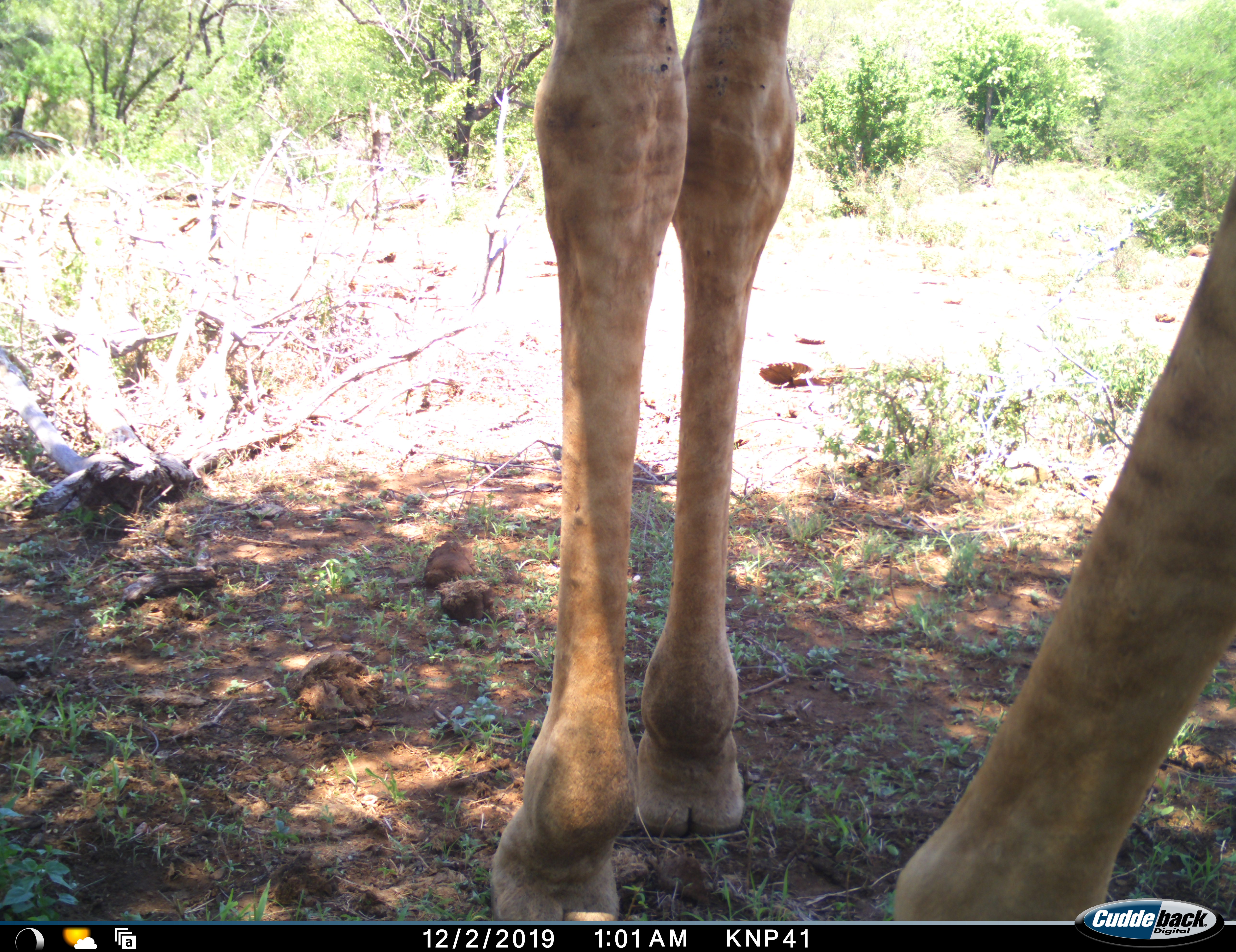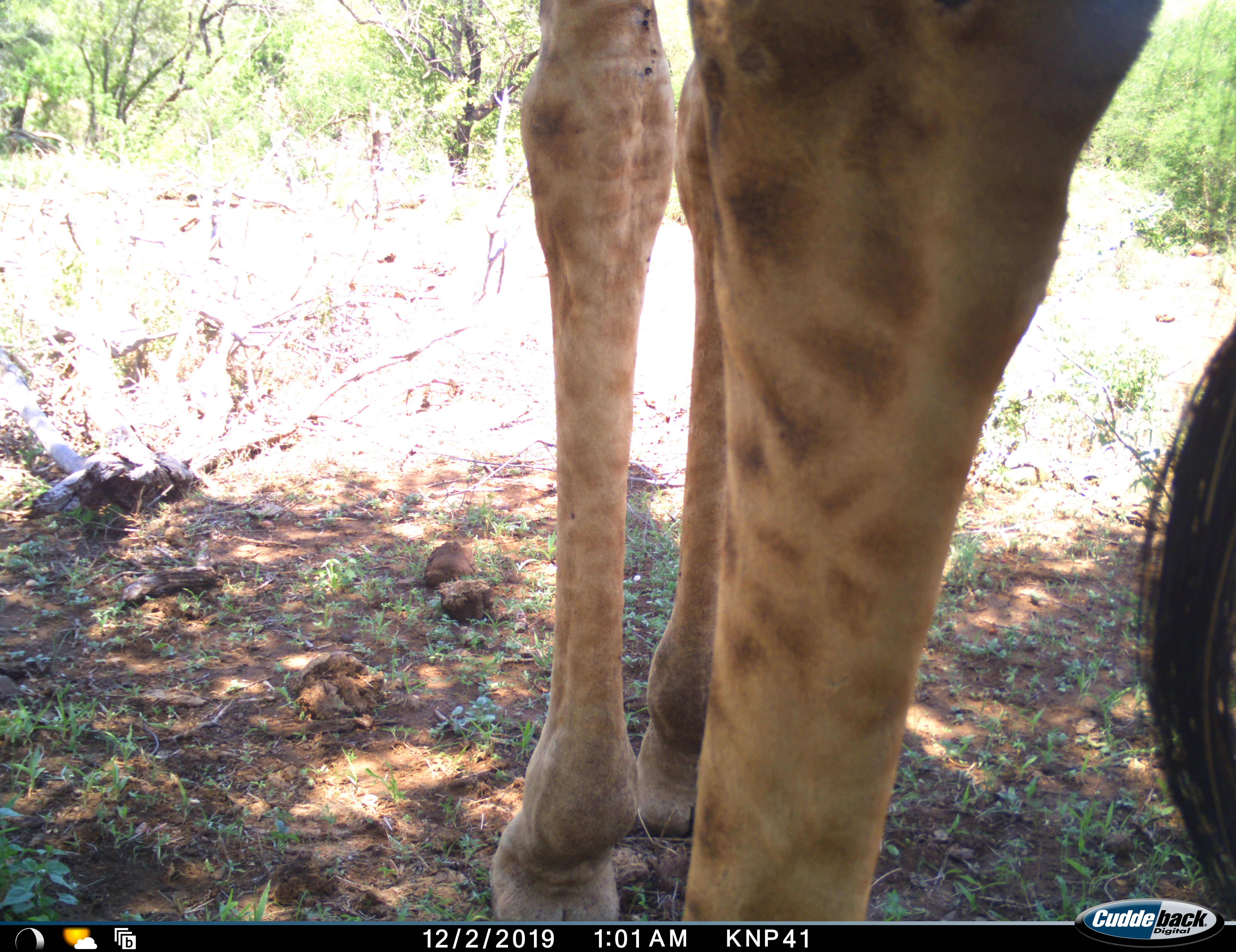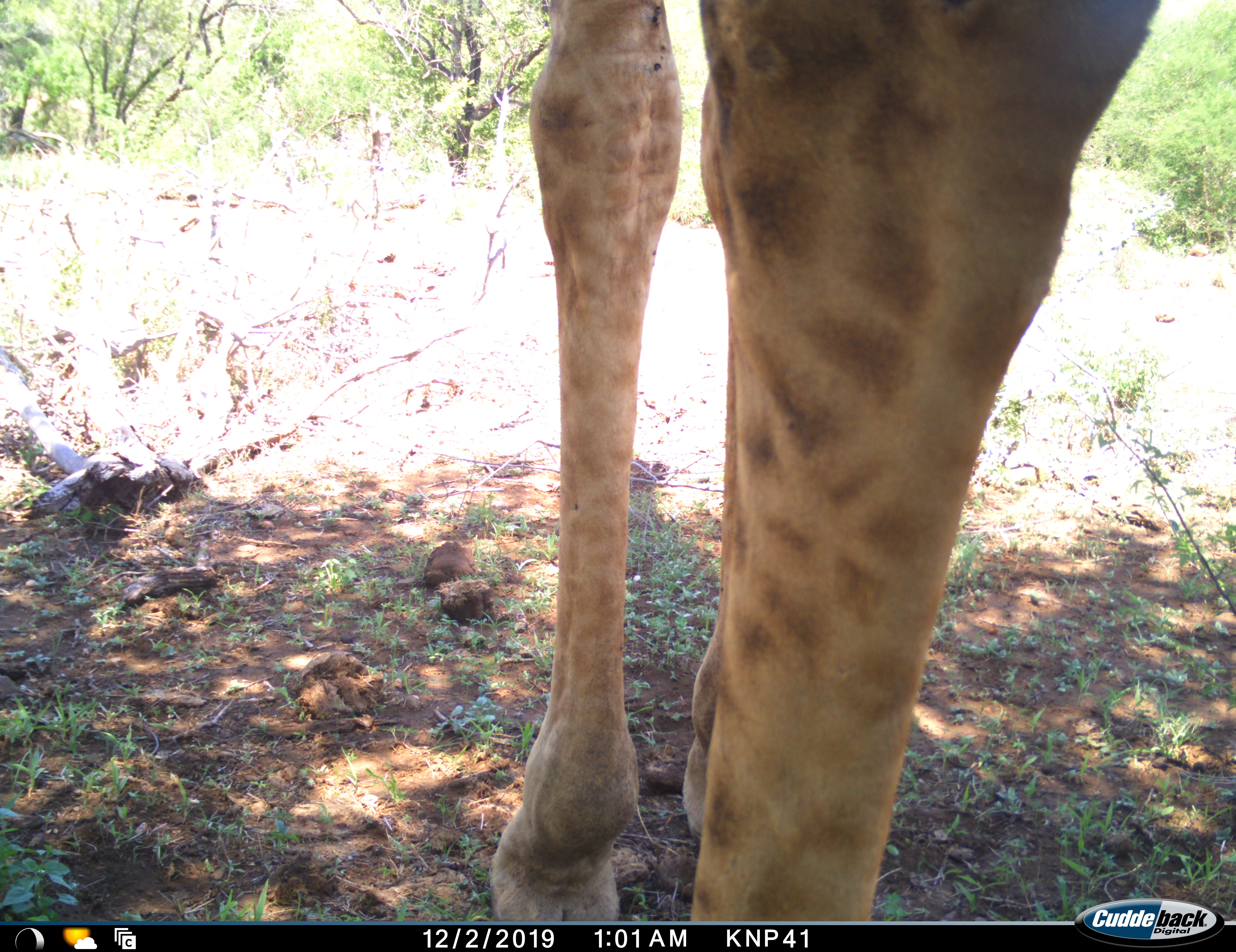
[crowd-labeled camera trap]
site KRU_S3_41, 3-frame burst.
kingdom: Animalia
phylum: Chordata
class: Mammalia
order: Artiodactyla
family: Giraffidae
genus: Giraffa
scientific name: Giraffa camelopardalis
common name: giraffe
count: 1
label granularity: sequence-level